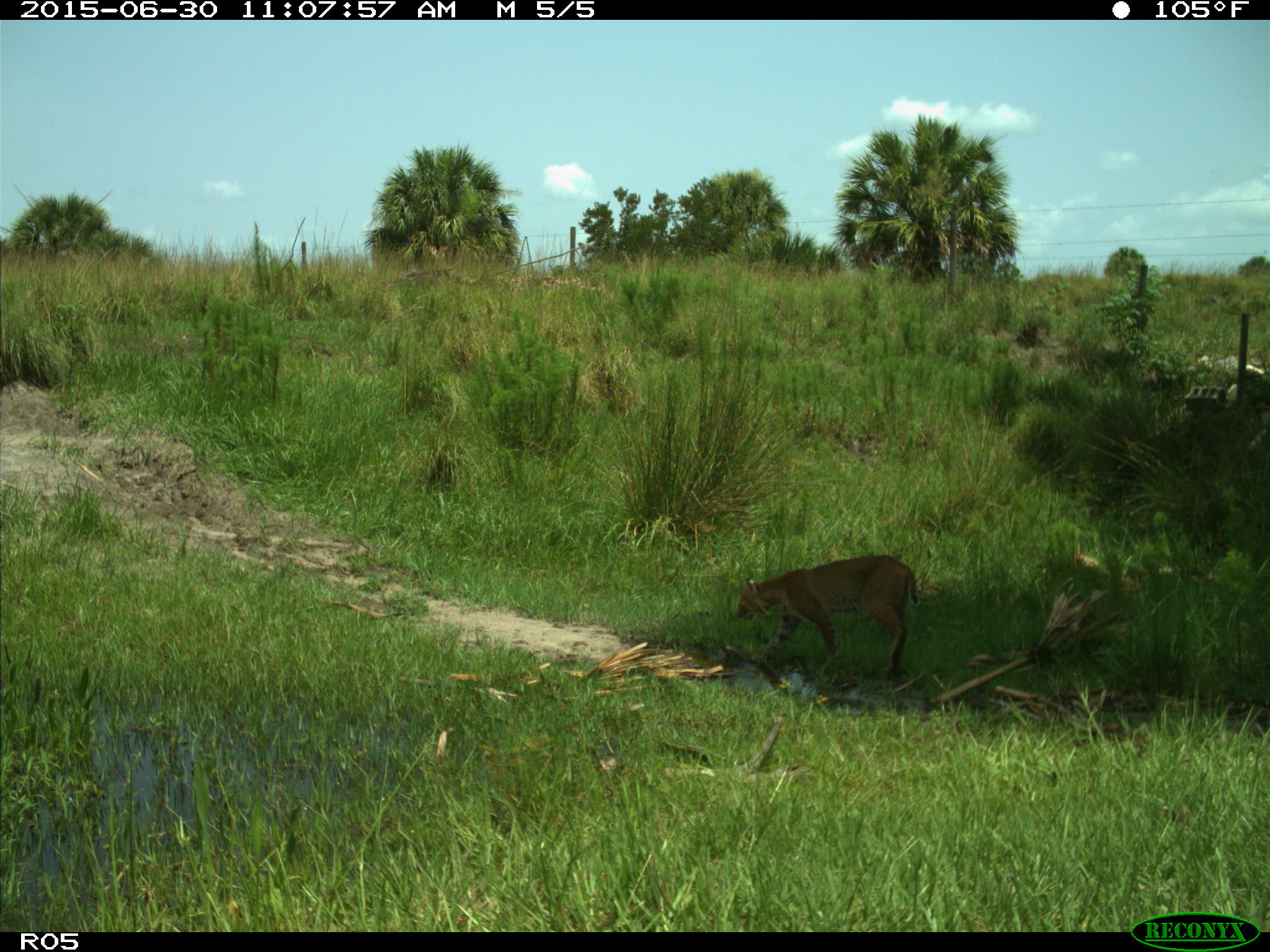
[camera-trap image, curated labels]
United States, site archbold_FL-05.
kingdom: Animalia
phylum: Chordata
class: Mammalia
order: Carnivora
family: Felidae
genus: Lynx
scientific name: Lynx rufus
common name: bobcat